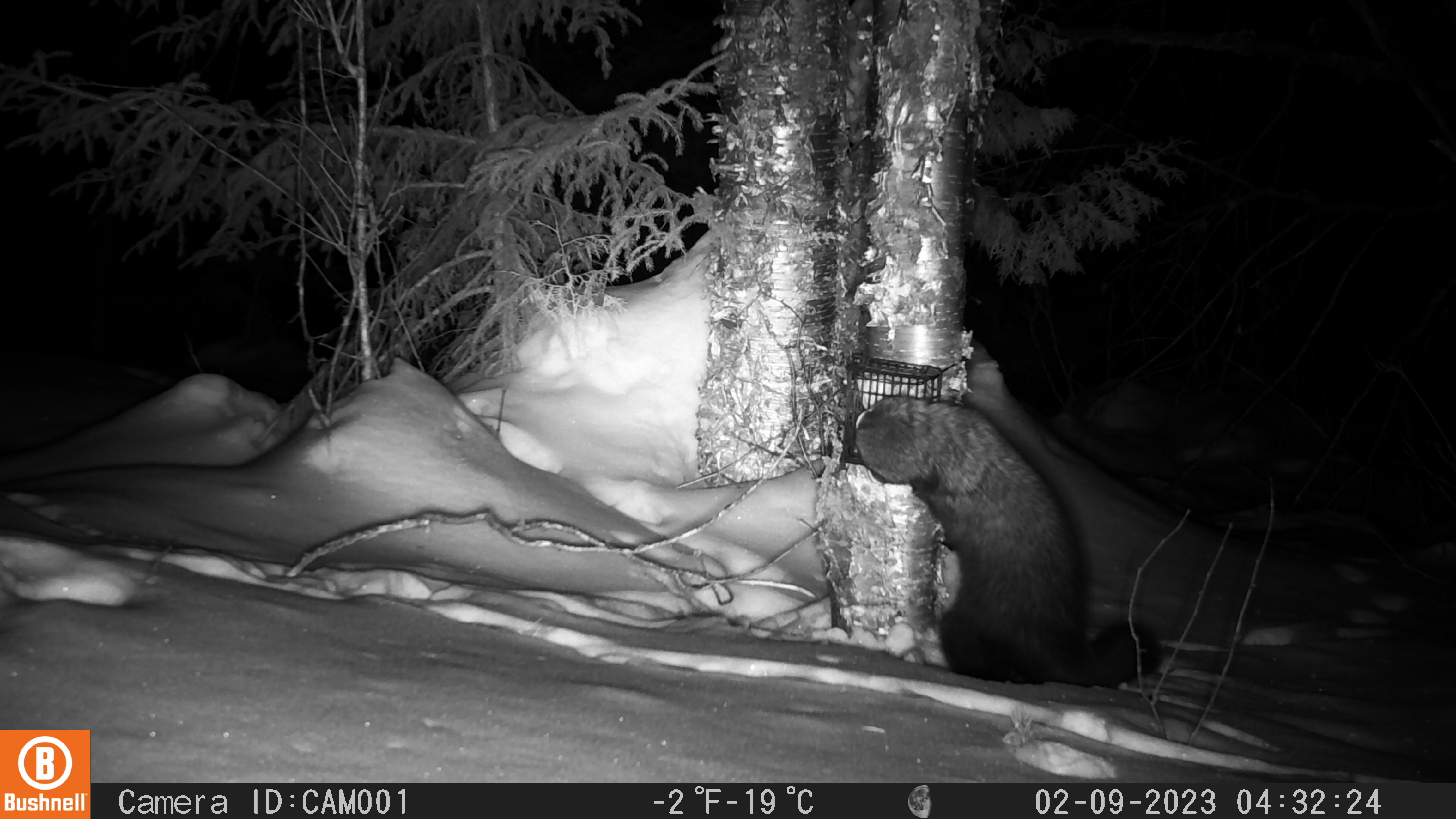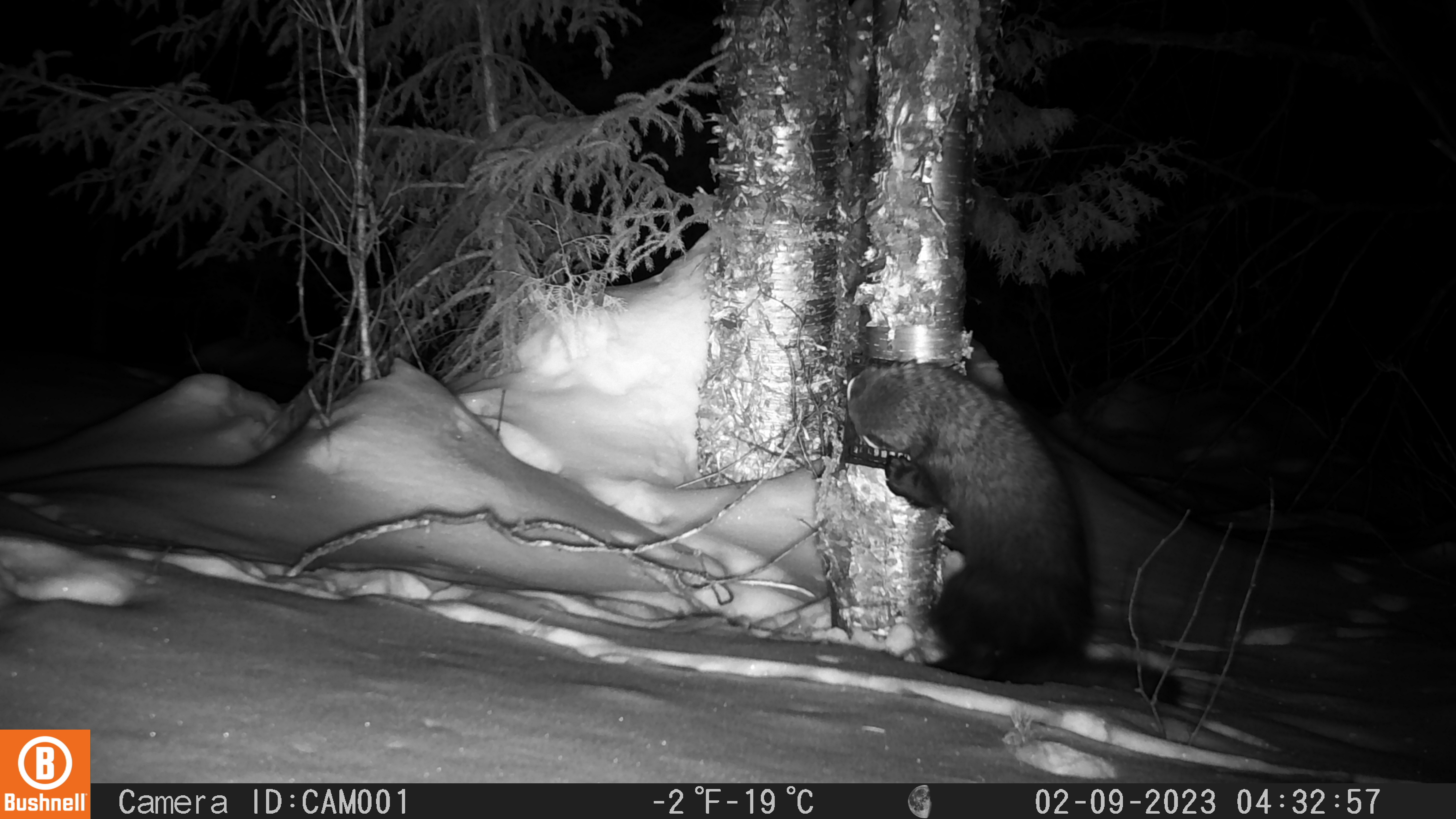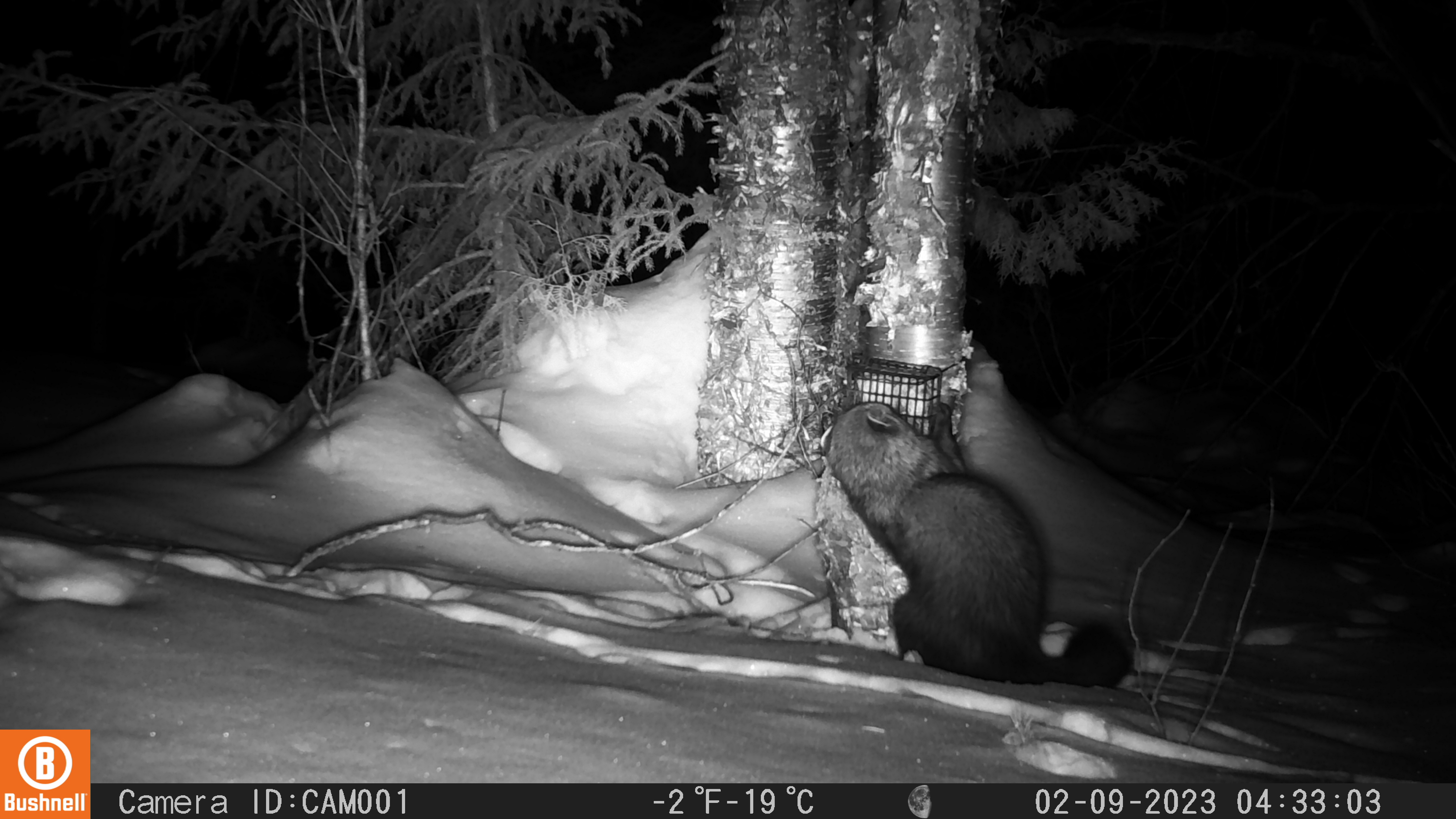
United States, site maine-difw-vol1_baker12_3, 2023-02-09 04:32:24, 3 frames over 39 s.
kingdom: Animalia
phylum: Chordata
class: Mammalia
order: Carnivora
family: Mustelidae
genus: Pekania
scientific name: Pekania pennanti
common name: fisher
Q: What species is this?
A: Fisher (Pekania pennanti).